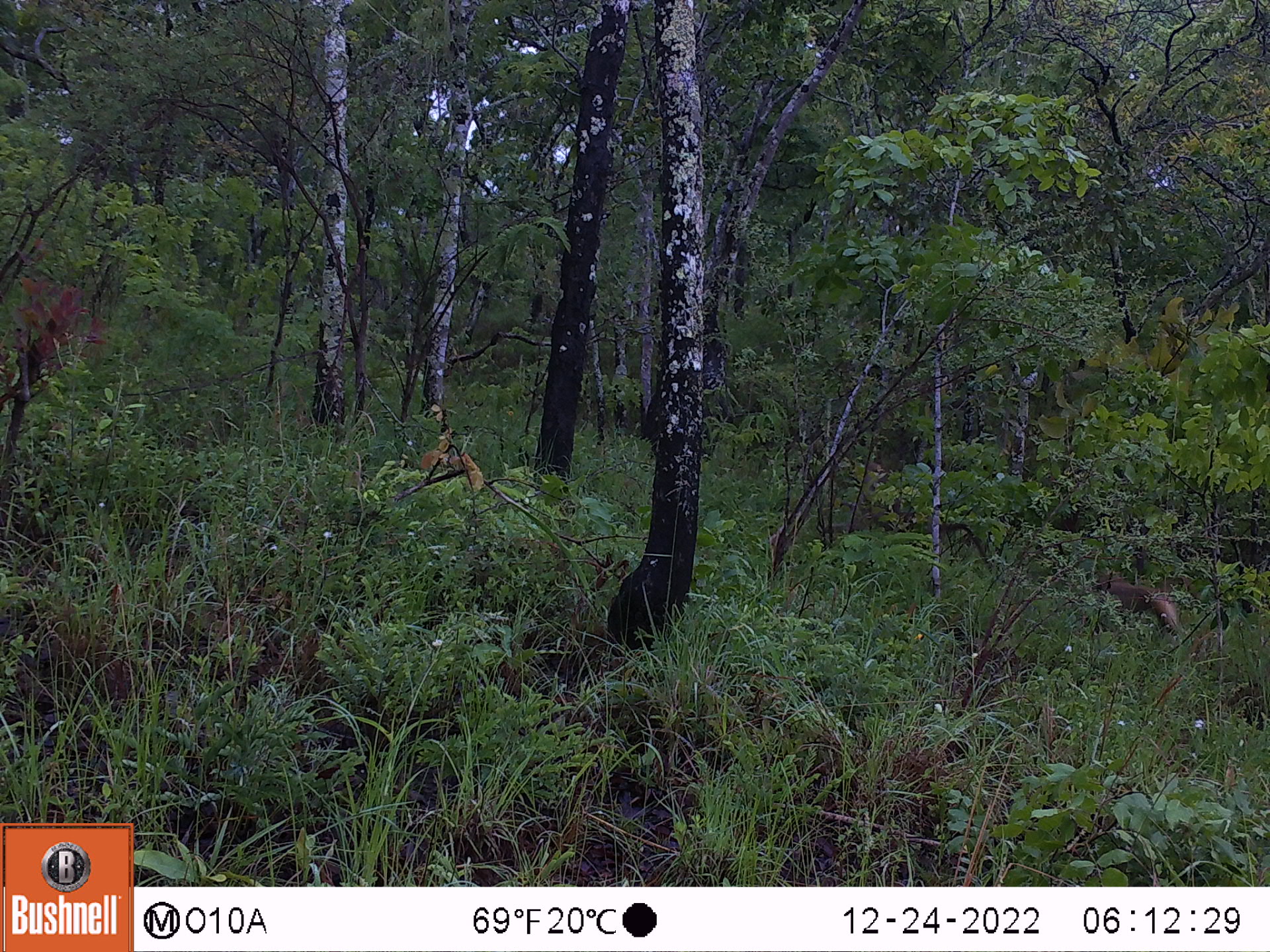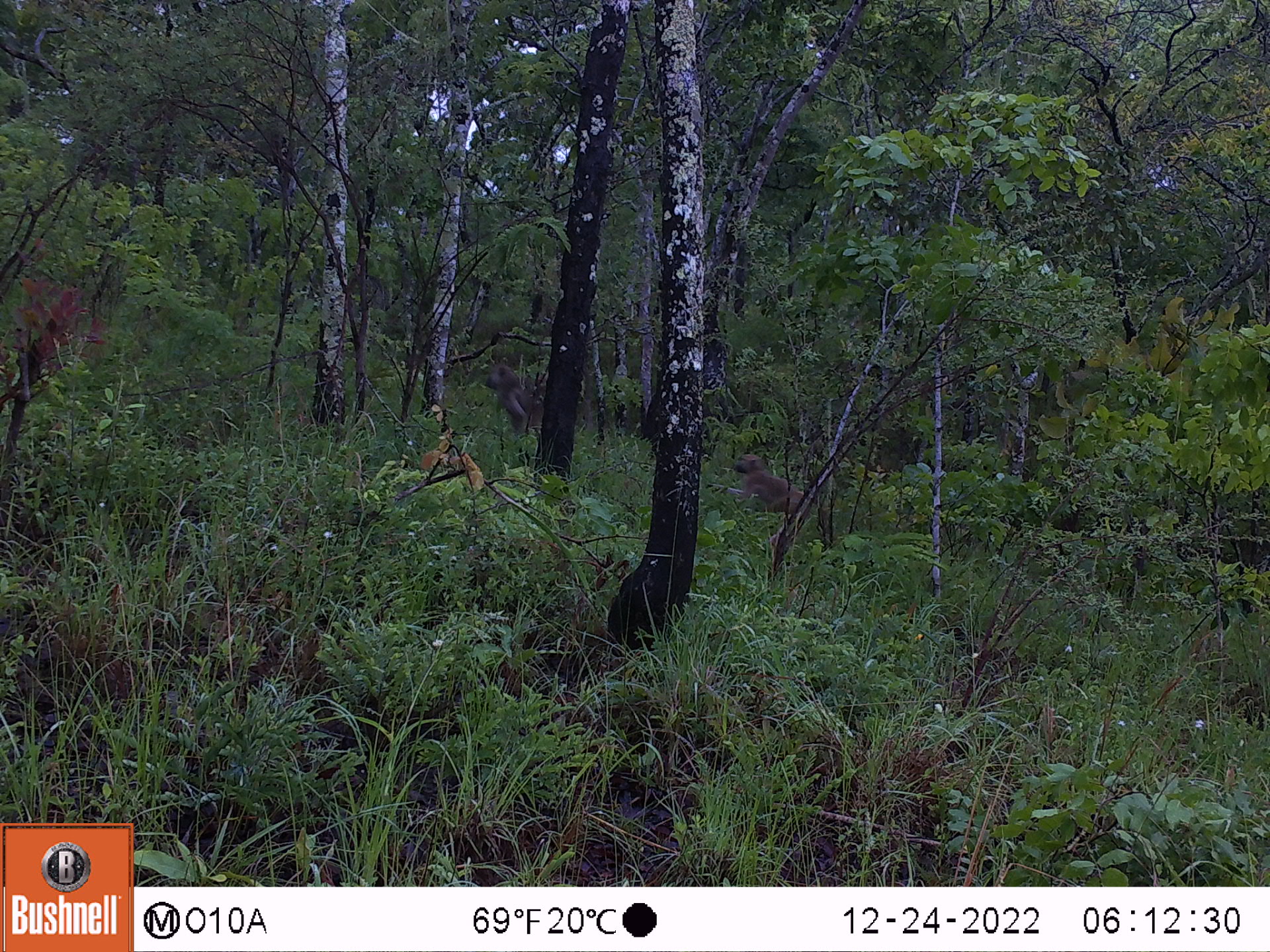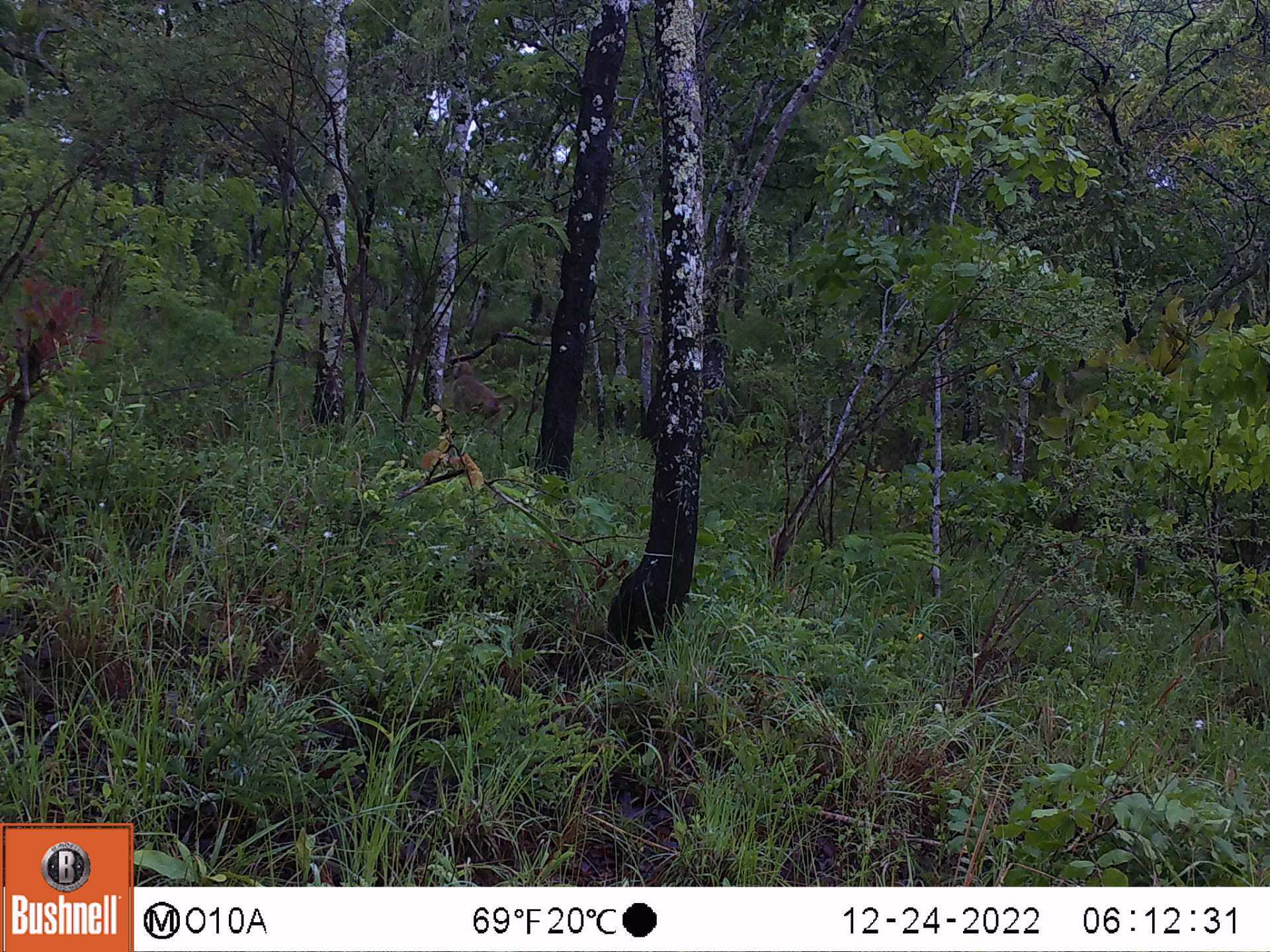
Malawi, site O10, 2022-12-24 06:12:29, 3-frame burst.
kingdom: Animalia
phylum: Chordata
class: Mammalia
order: Primates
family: Cercopithecidae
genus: Papio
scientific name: Papio cynocephalus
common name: yellow baboon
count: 1